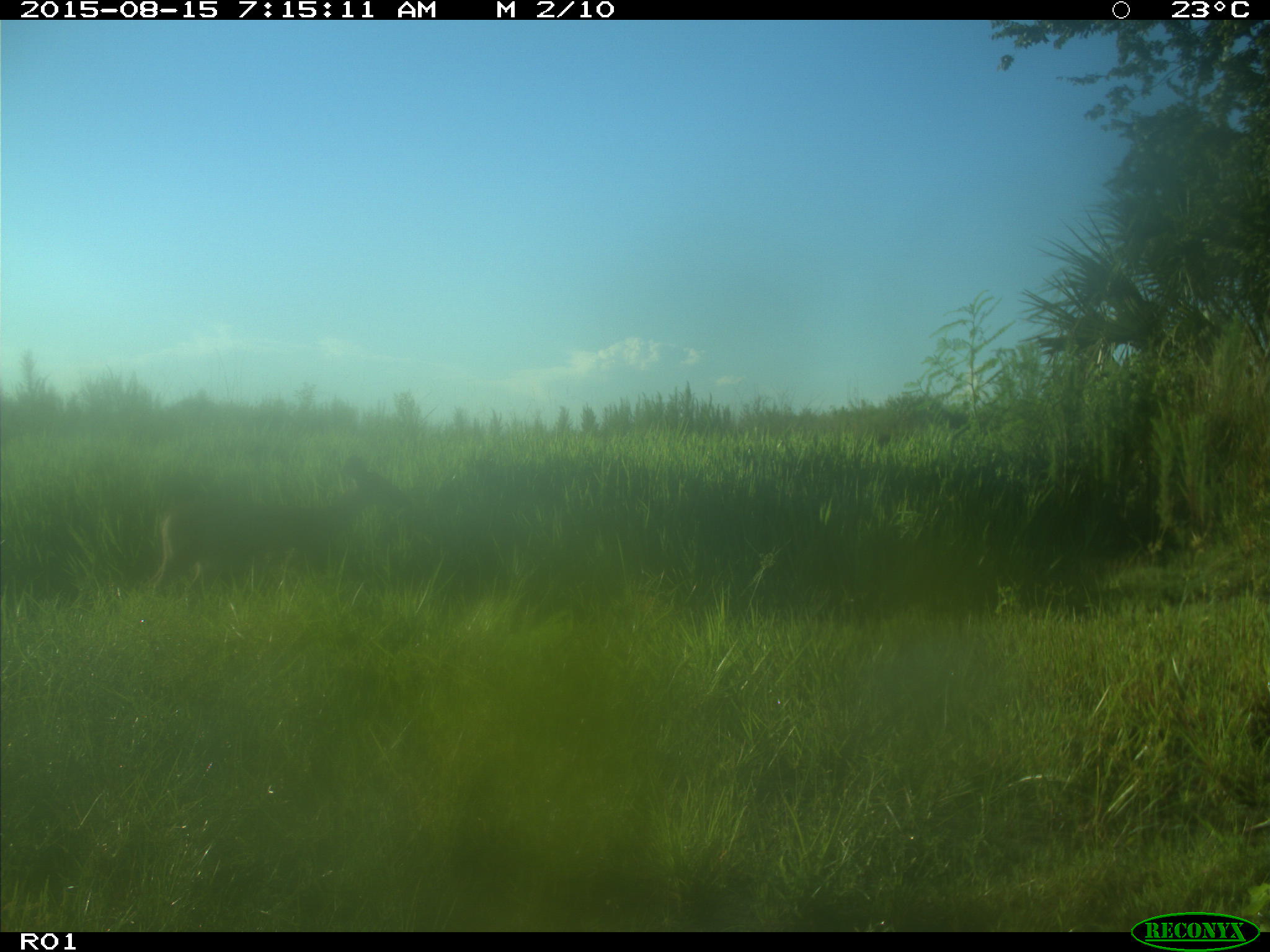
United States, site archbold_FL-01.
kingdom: Animalia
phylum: Chordata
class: Mammalia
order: Artiodactyla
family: Cervidae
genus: Odocoileus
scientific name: Odocoileus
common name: deer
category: unidentified deer